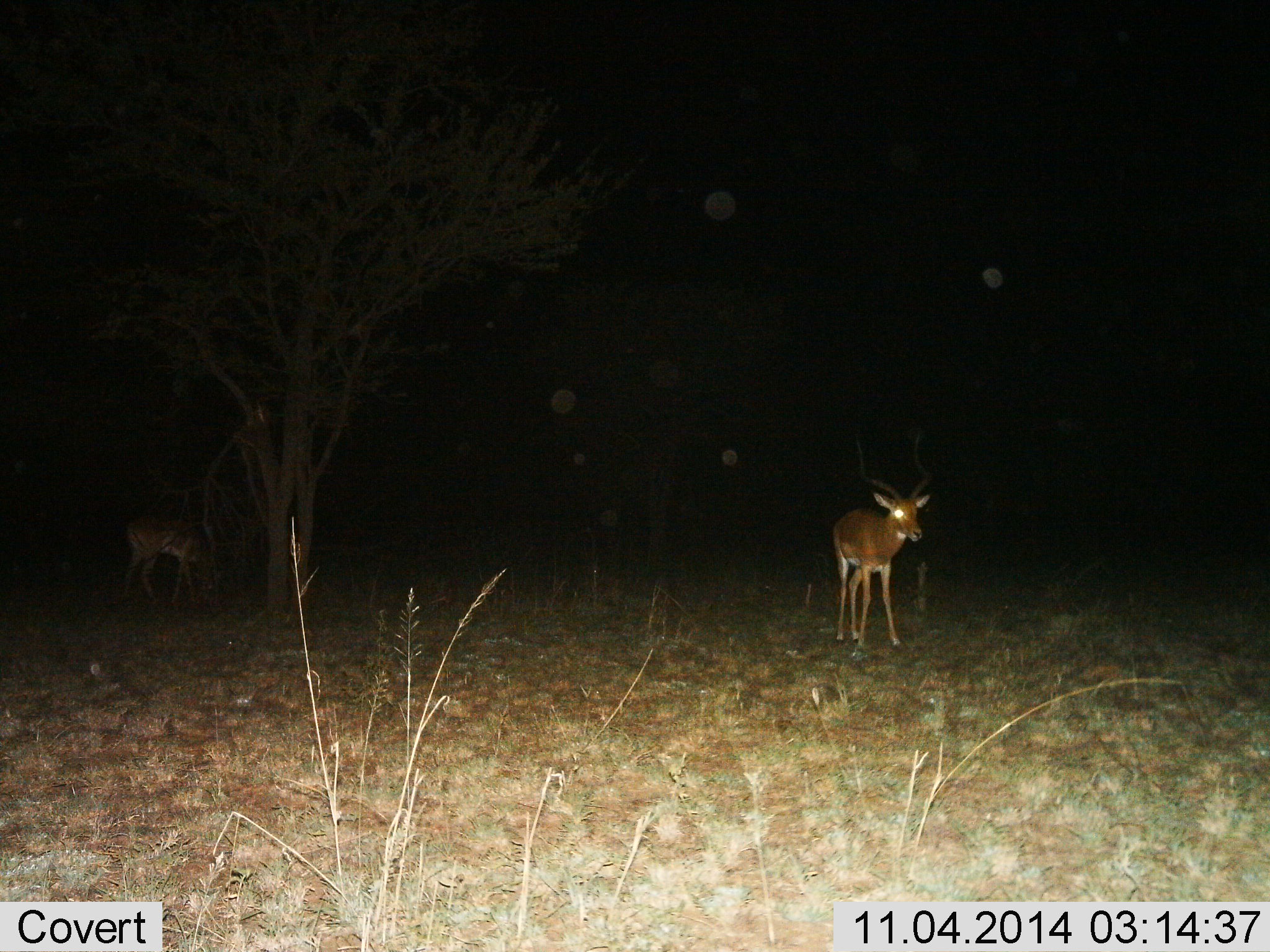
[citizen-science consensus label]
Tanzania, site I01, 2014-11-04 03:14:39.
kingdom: Animalia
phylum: Chordata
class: Mammalia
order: Artiodactyla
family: Bovidae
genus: Aepyceros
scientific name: Aepyceros melampus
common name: impala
Impala (Aepyceros melampus), count 2. Behavior (volunteer vote fractions): standing 100%, resting 0%, moving 0%, interacting 0%. Young present (vote fraction): 0%. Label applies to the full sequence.